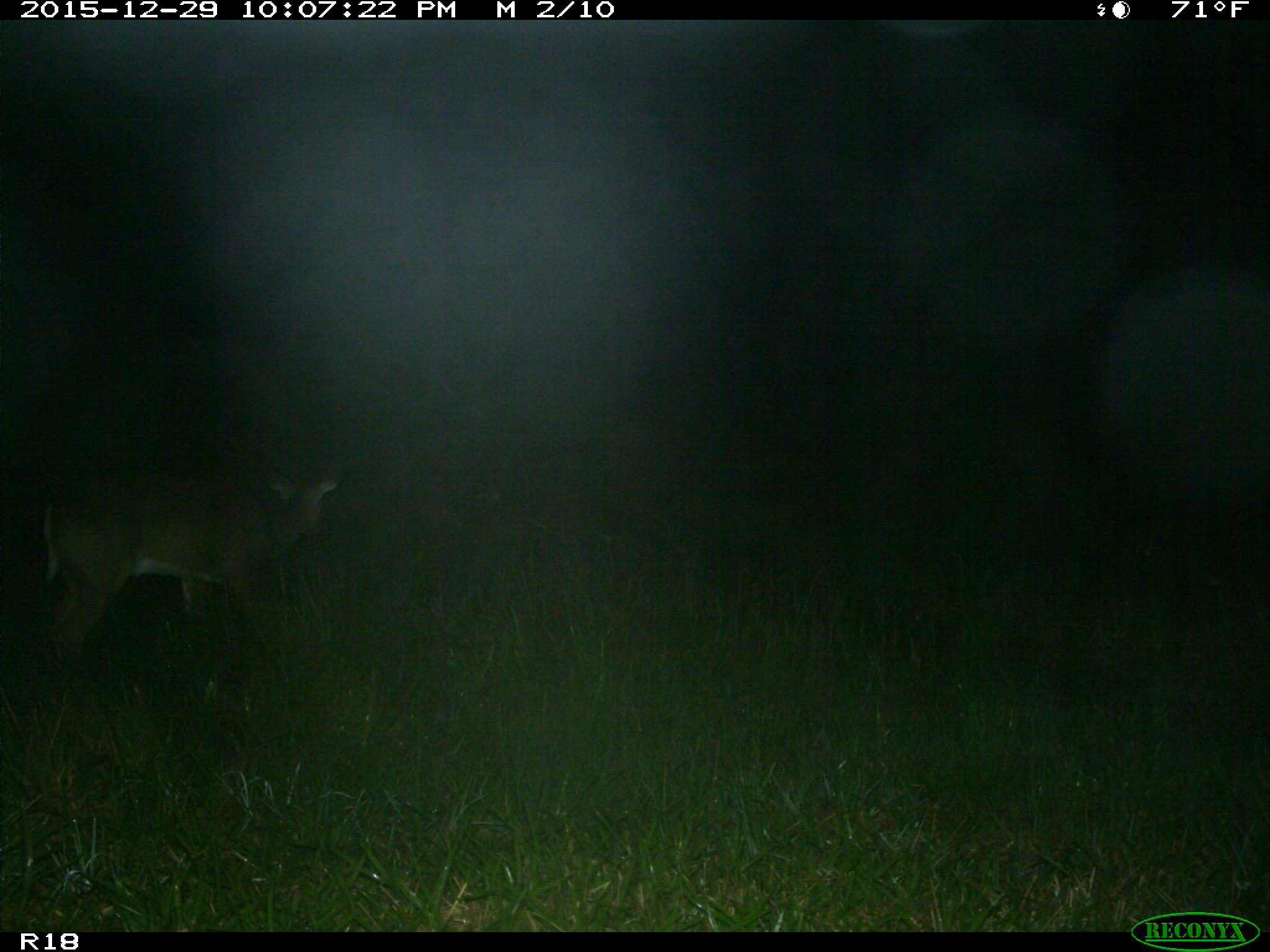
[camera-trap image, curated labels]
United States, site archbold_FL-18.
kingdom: Animalia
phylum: Chordata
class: Mammalia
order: Artiodactyla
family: Cervidae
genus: Odocoileus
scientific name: Odocoileus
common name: deer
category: unidentified deer